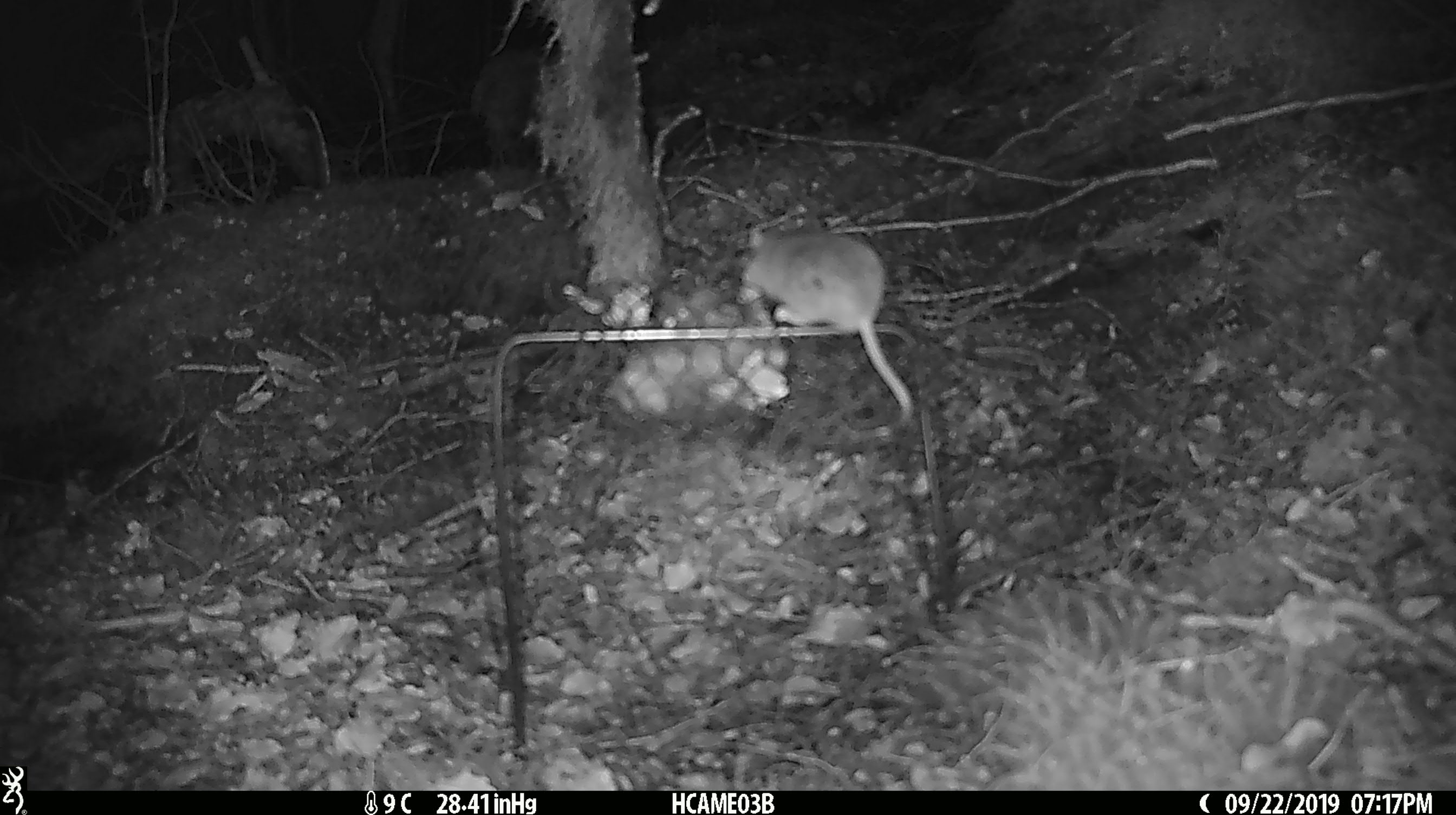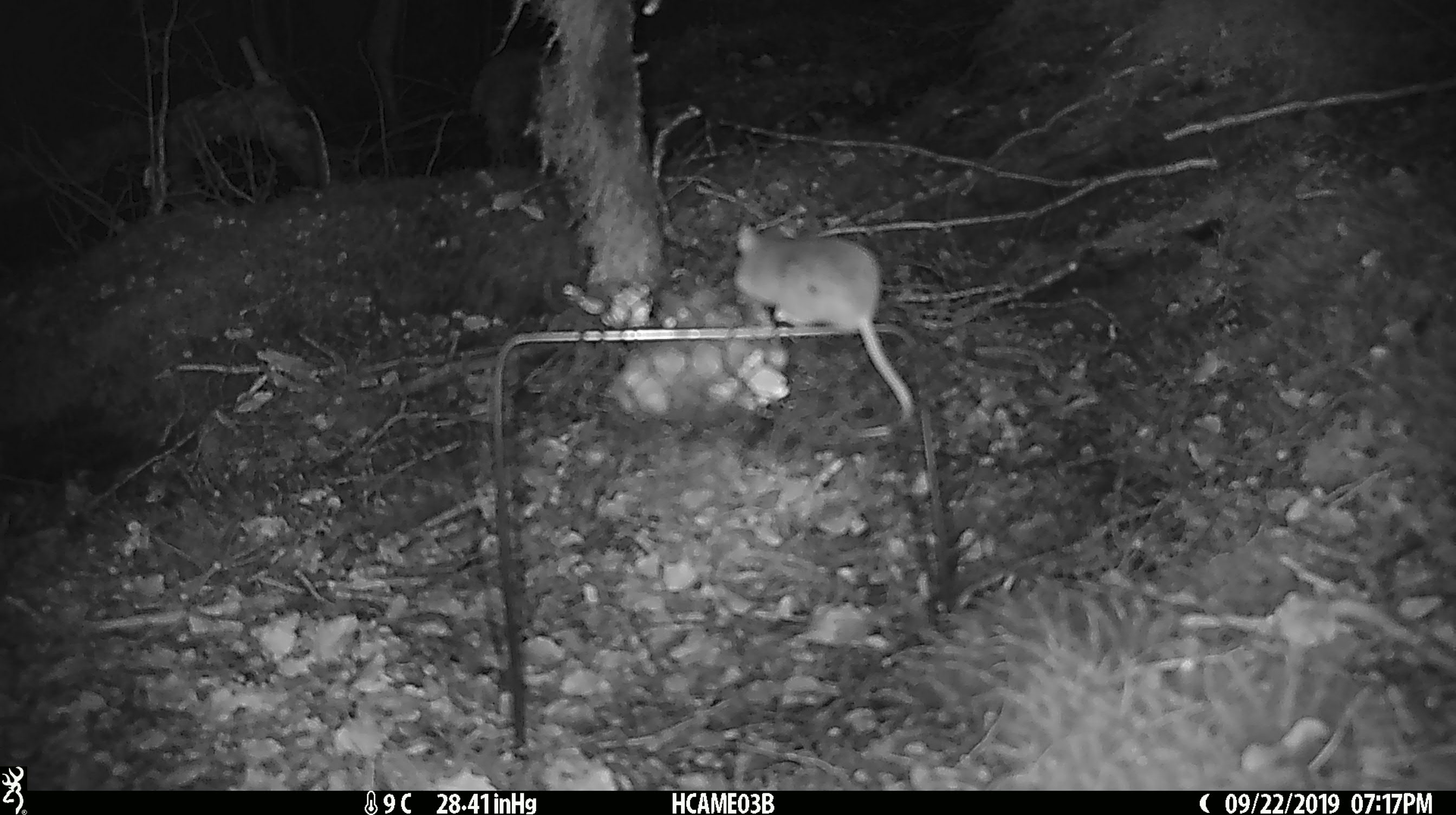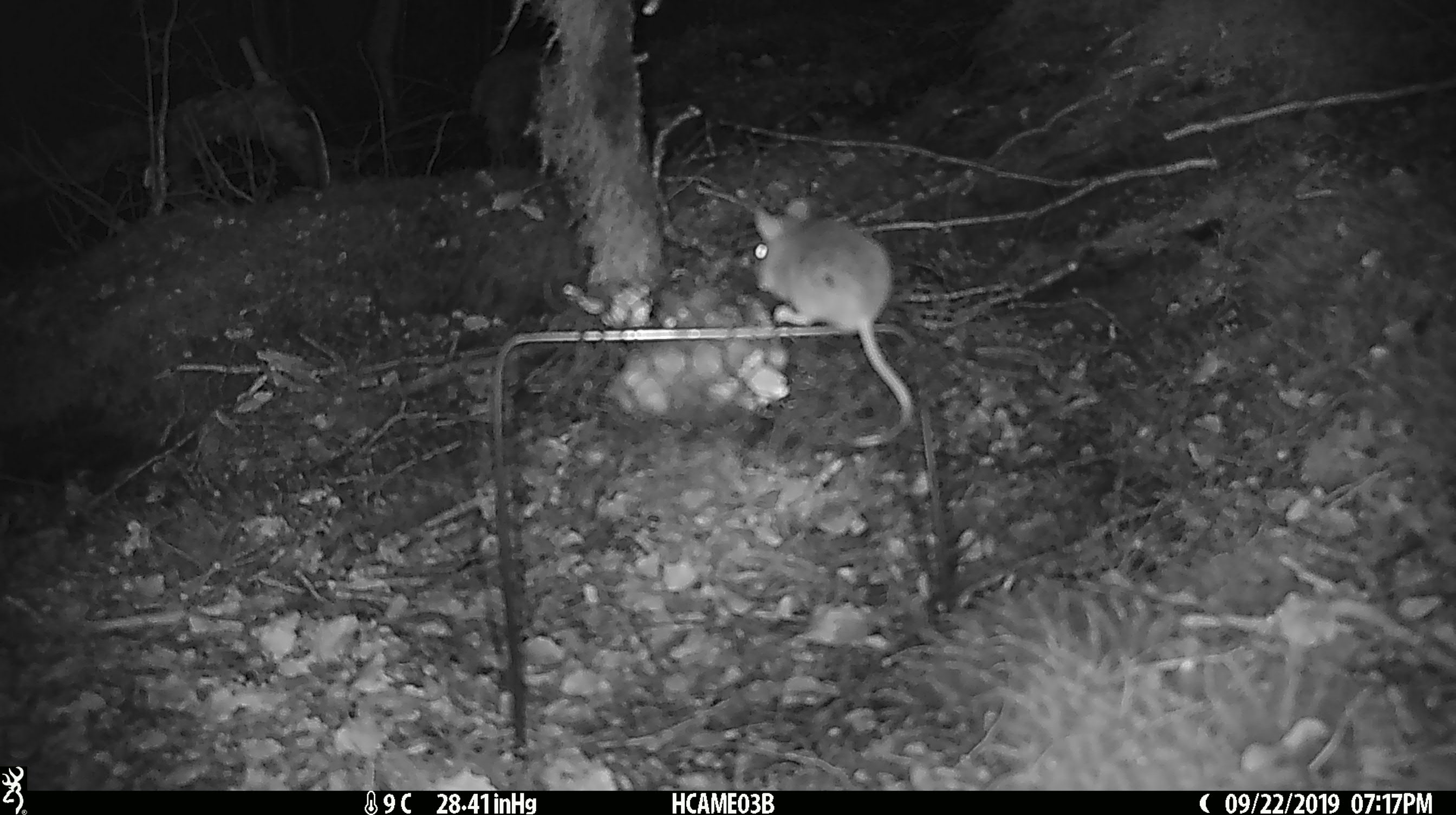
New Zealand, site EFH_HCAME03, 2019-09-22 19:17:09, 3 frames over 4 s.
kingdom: Animalia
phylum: Chordata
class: Mammalia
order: Rodentia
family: Muridae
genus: Mus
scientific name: Mus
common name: mouse